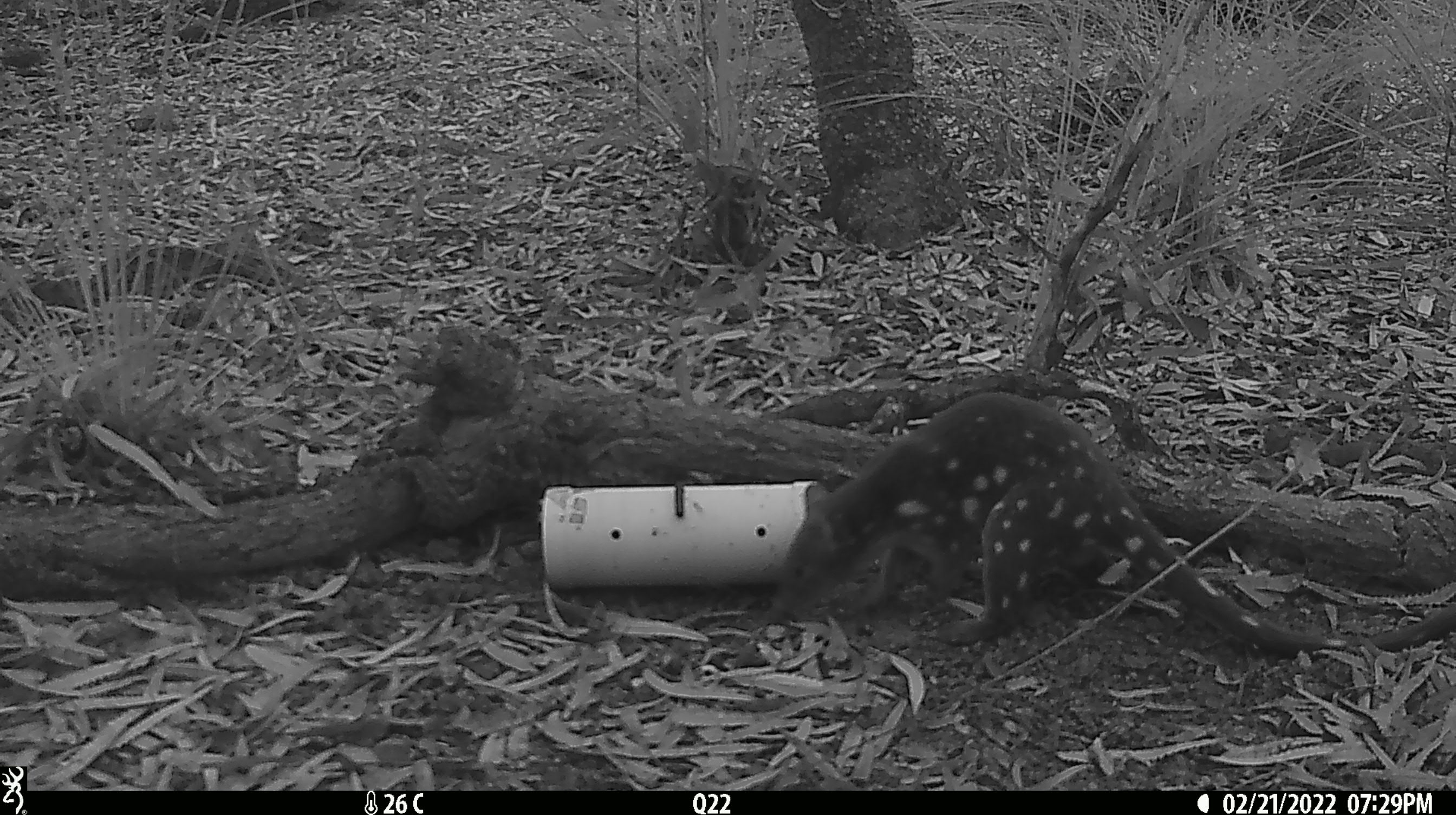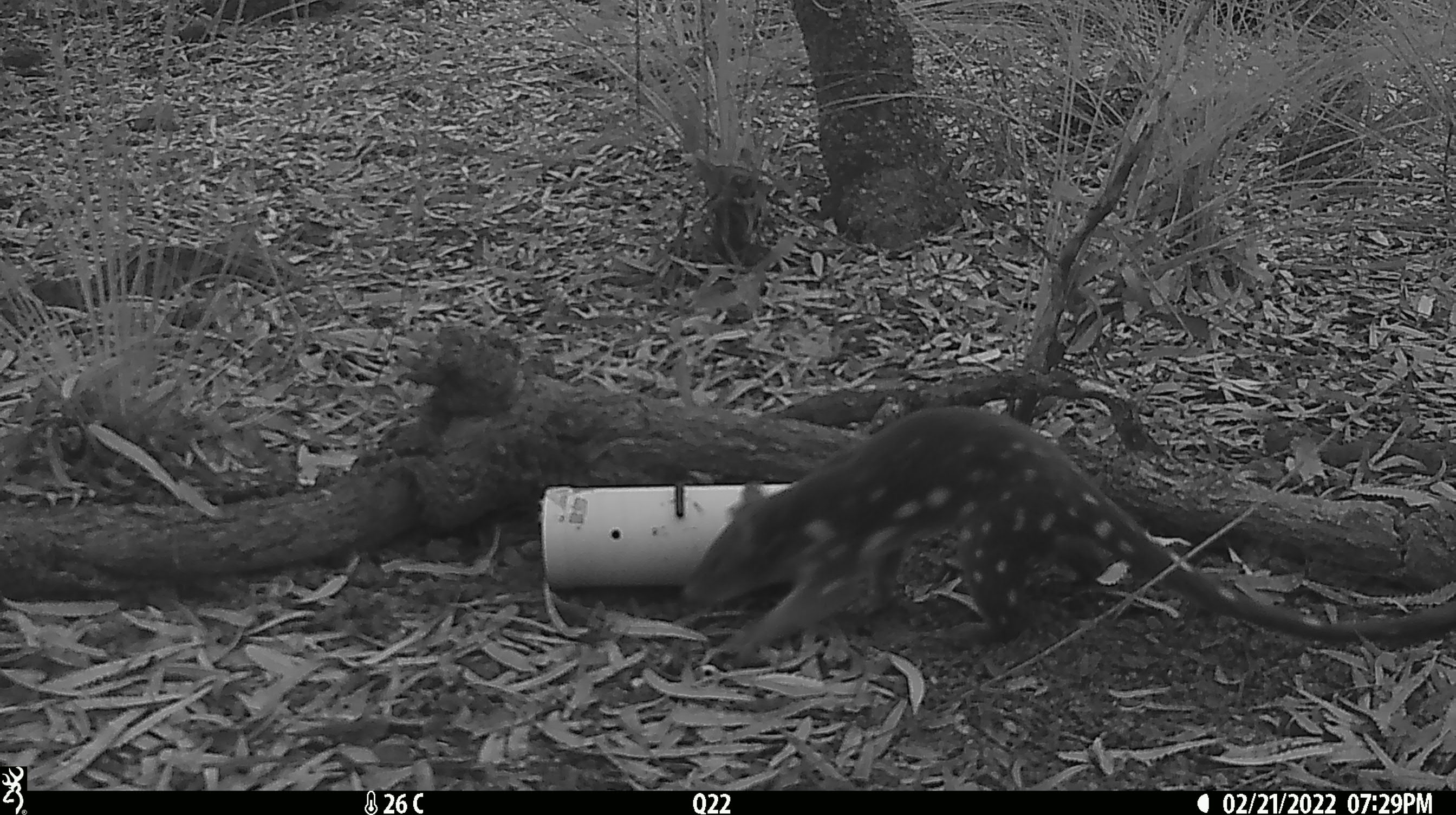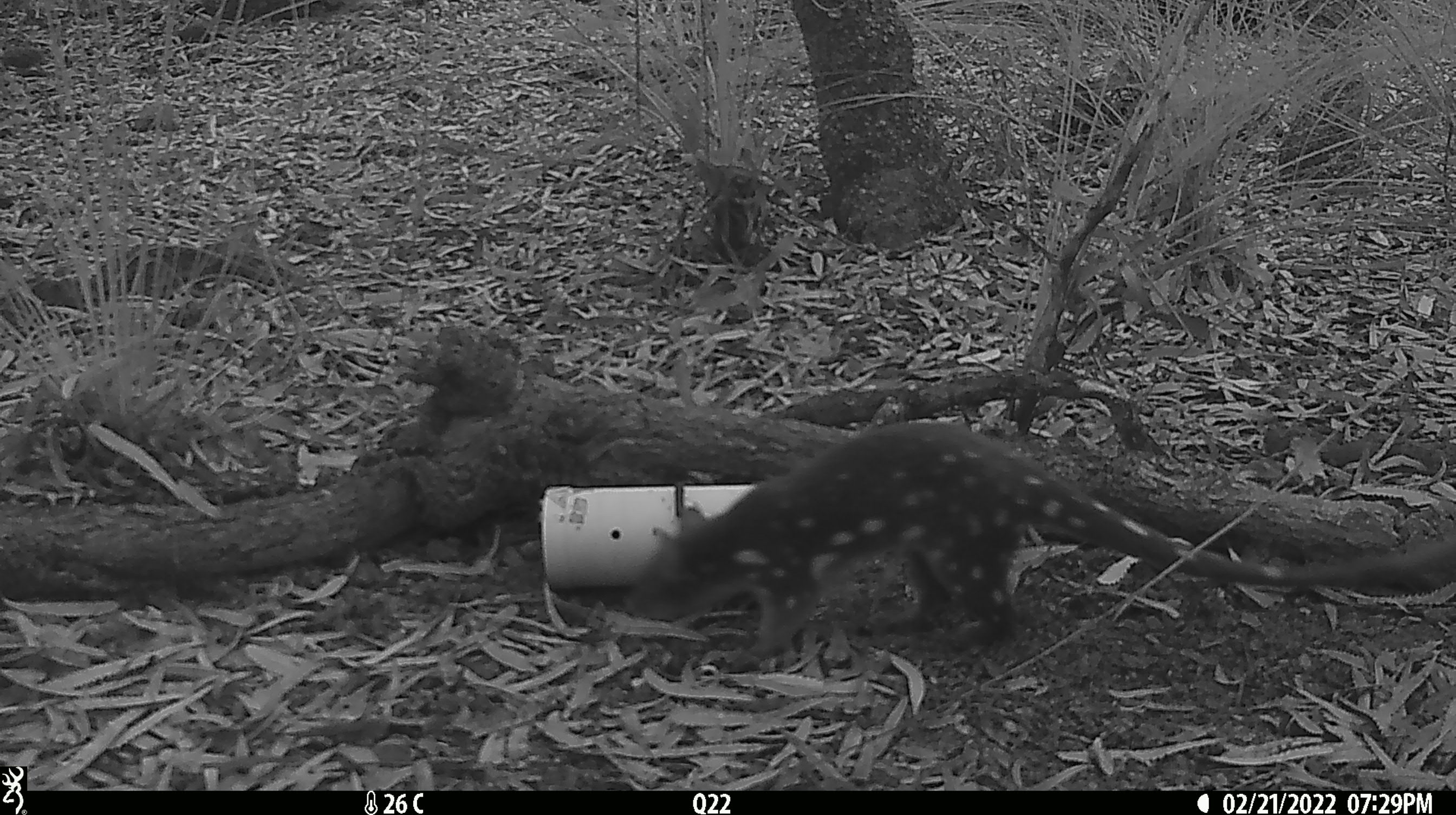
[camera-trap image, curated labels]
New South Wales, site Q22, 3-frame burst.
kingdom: Animalia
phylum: Chordata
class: Mammalia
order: Dasyuromorphia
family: Dasyuridae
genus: Dasyurus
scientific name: Dasyurus maculatus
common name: spotted-tailed quoll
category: quoll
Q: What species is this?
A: Quoll (spotted-tailed quoll) (Dasyurus maculatus).